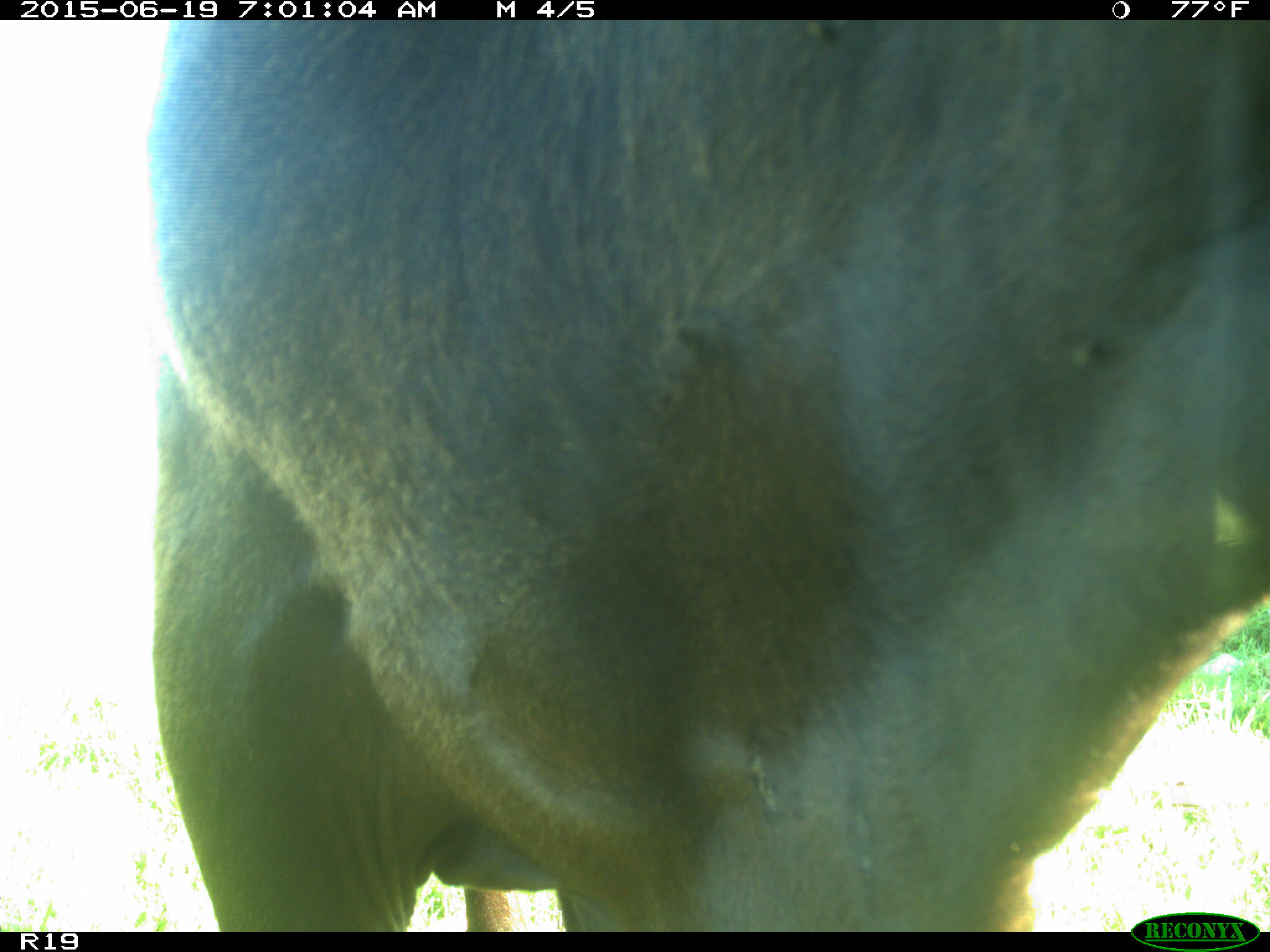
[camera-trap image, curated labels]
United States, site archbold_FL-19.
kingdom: Animalia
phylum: Chordata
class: Mammalia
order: Artiodactyla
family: Bovidae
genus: Bos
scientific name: Bos taurus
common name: domestic cow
Bos taurus (domestic cow).